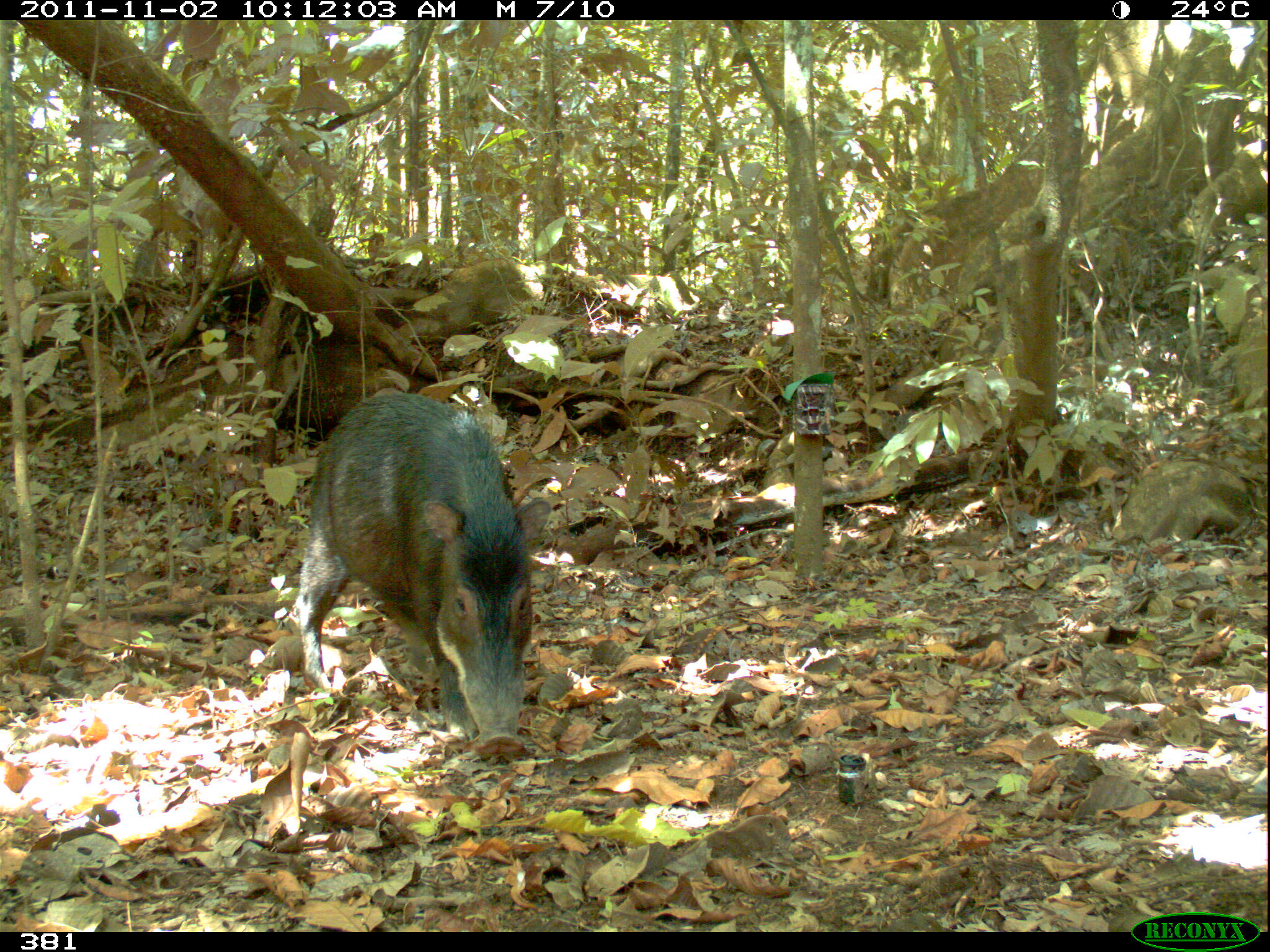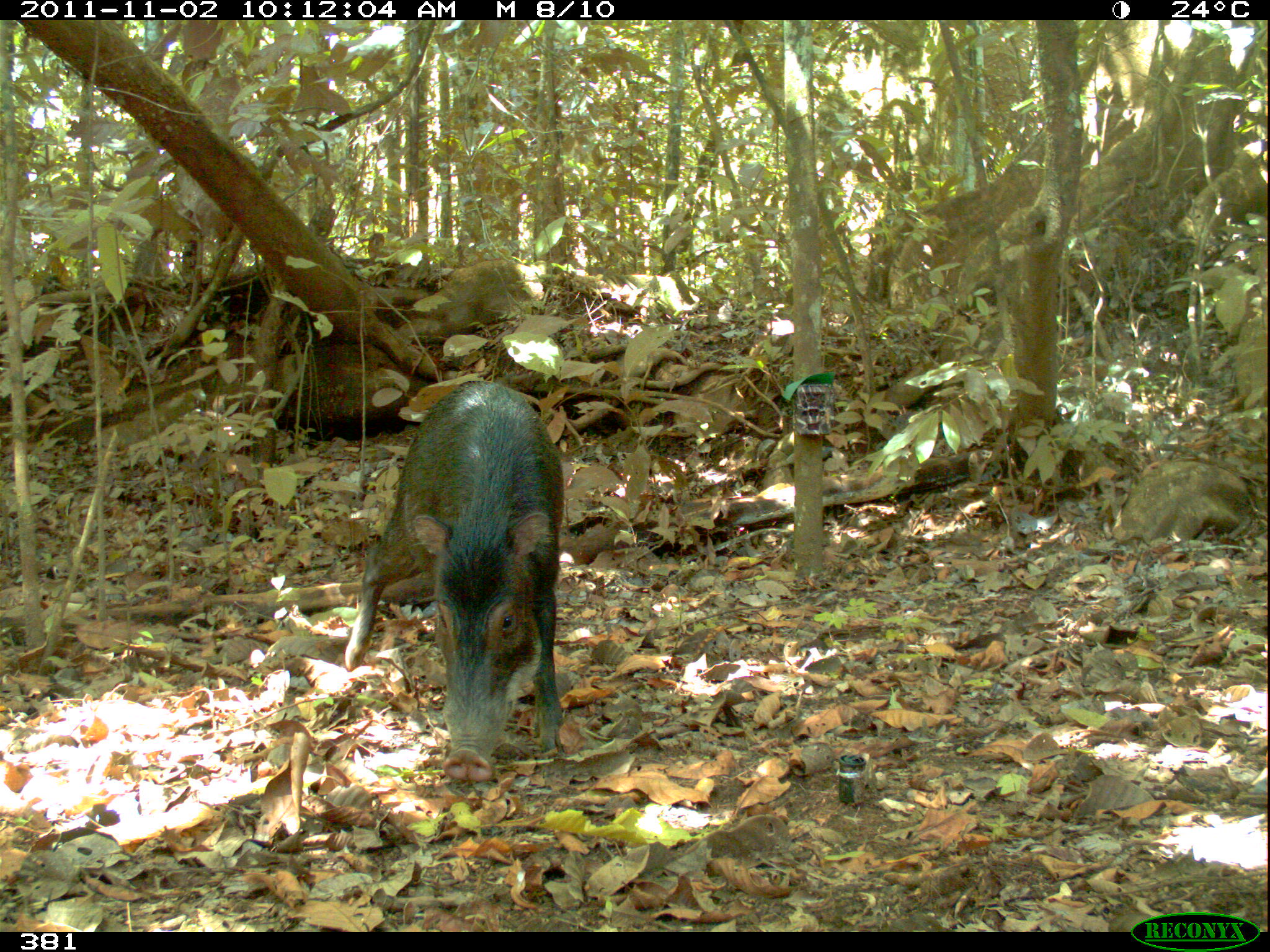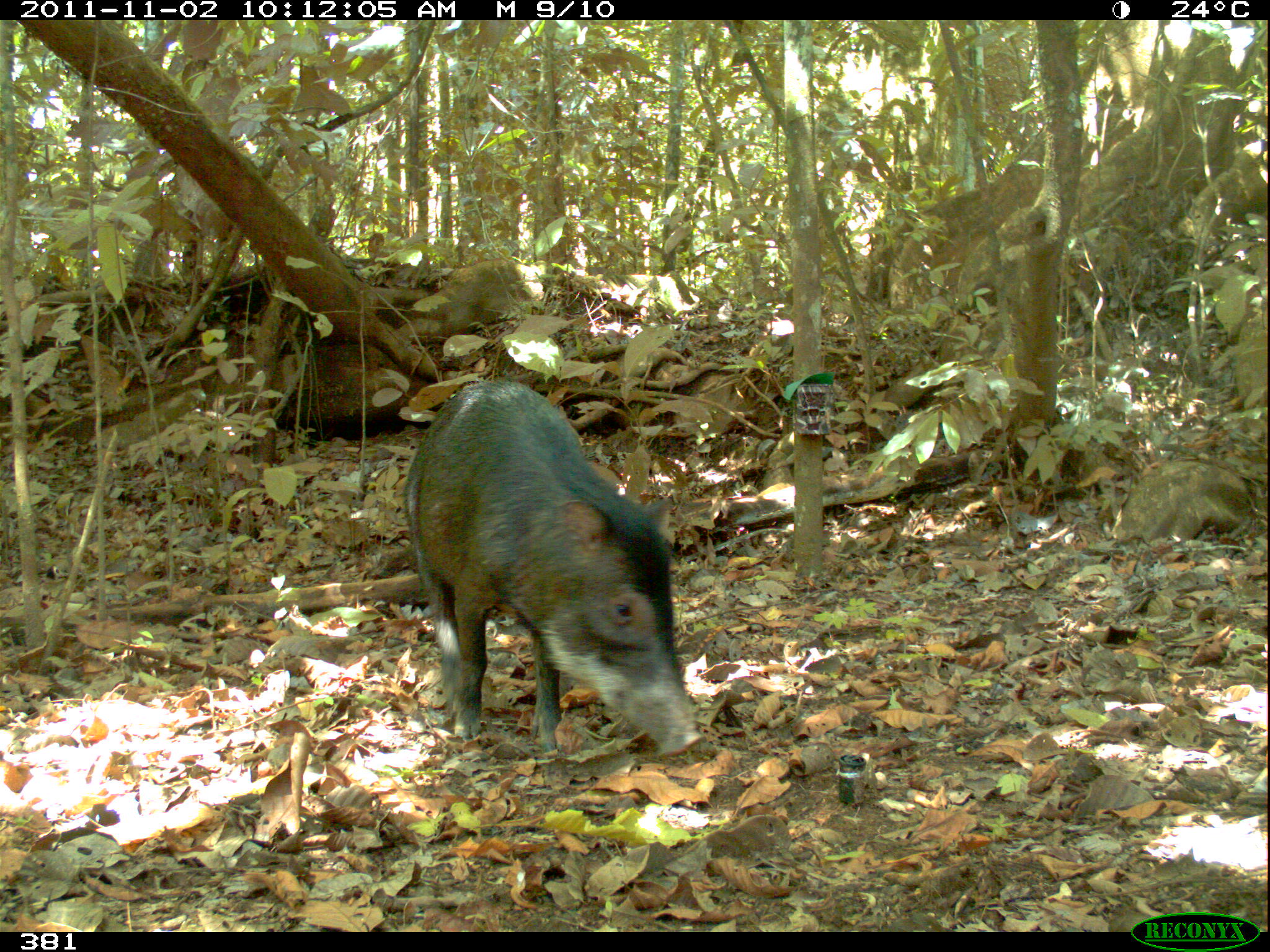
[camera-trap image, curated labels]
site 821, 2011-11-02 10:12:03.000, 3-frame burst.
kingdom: Animalia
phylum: Chordata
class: Mammalia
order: Artiodactyla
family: Tayassuidae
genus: Tayassu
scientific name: Tayassu pecari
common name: white-lipped peccary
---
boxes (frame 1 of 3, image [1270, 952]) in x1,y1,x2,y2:
tayassu pecari: 288,390,552,764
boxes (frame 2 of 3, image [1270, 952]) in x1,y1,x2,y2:
tayassu pecari: 345,377,566,783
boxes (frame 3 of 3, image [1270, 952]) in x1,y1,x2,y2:
tayassu pecari: 403,373,702,758